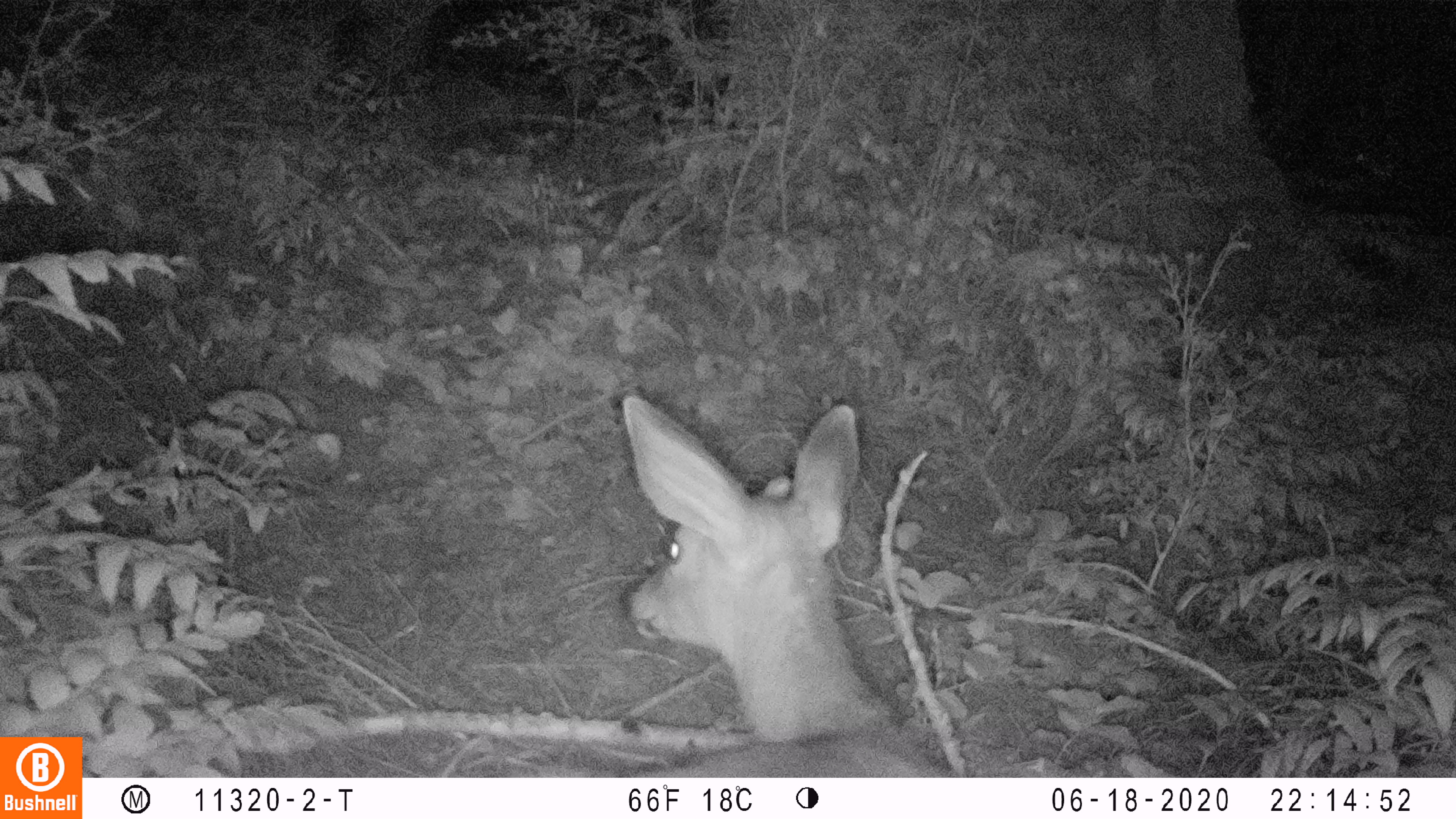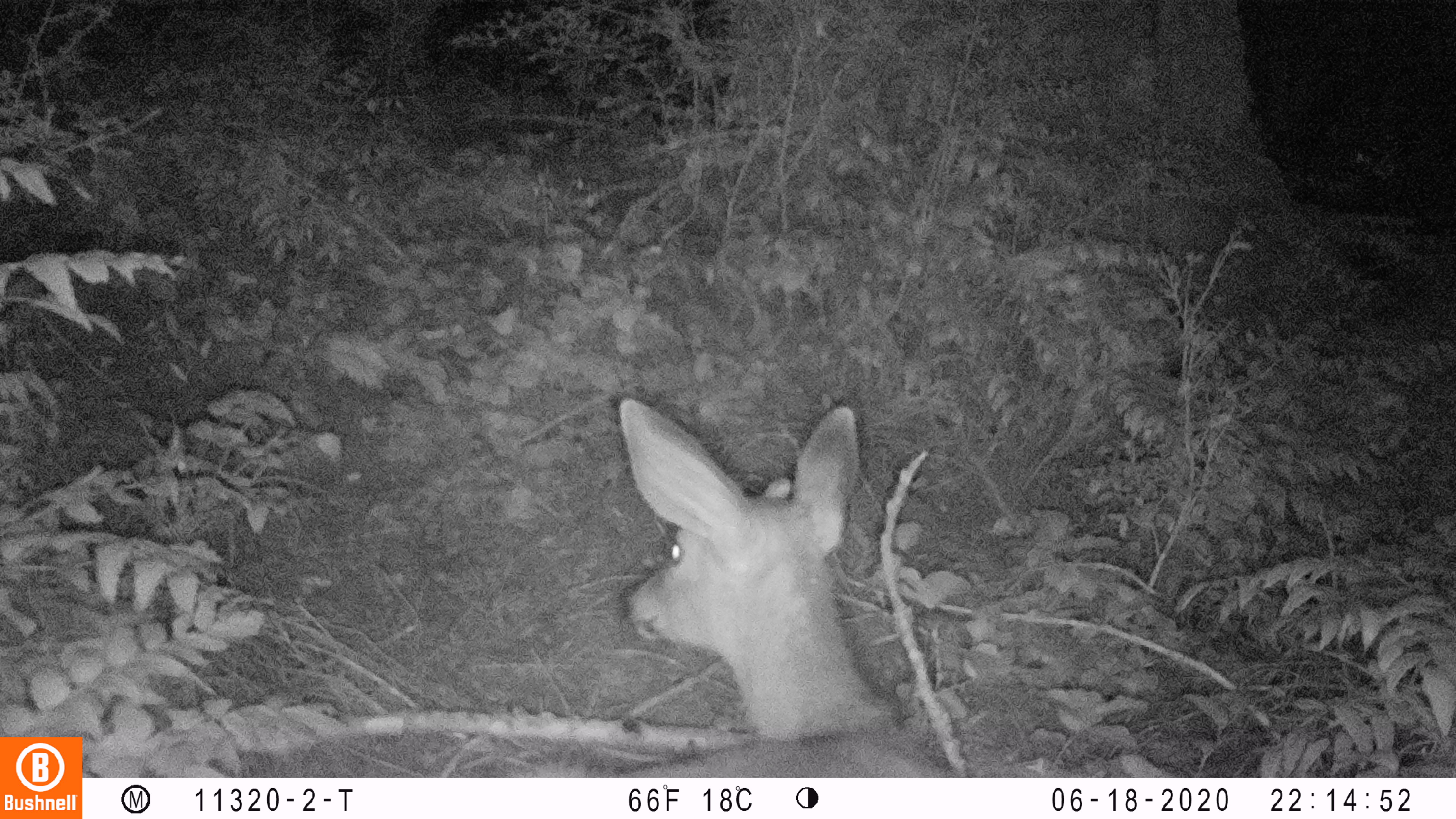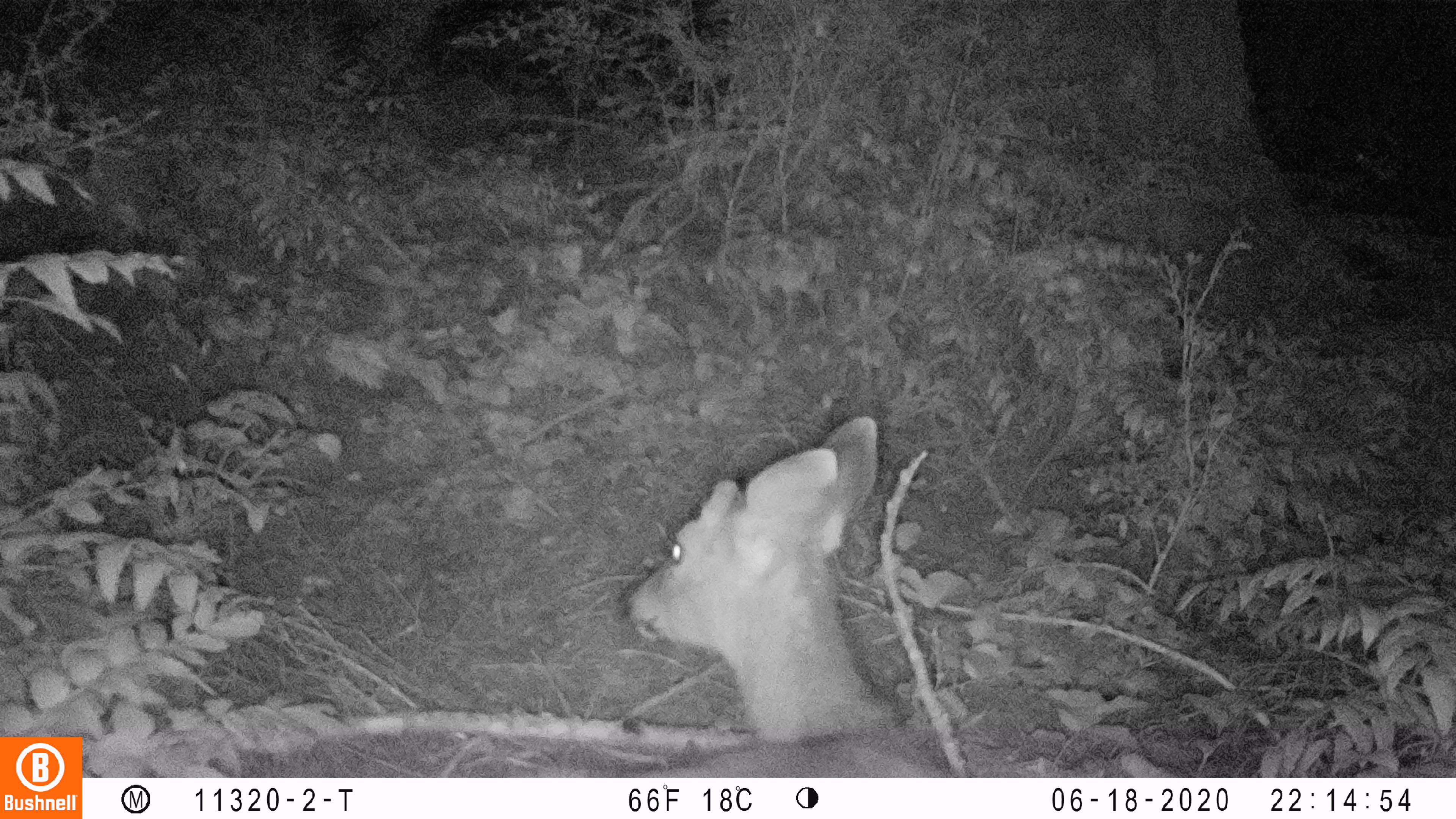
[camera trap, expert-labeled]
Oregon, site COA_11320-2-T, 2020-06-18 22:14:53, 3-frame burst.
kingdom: Animalia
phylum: Chordata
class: Mammalia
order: Artiodactyla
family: Cervidae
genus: Odocoileus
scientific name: Odocoileus hemionus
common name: black-tailed deer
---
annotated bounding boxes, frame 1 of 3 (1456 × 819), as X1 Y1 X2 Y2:
black-tailed deer: 497 387 952 774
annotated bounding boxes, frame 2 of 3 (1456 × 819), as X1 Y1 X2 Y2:
black-tailed deer: 501 382 948 770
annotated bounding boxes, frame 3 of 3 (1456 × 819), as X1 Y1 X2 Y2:
black-tailed deer: 584 402 950 774